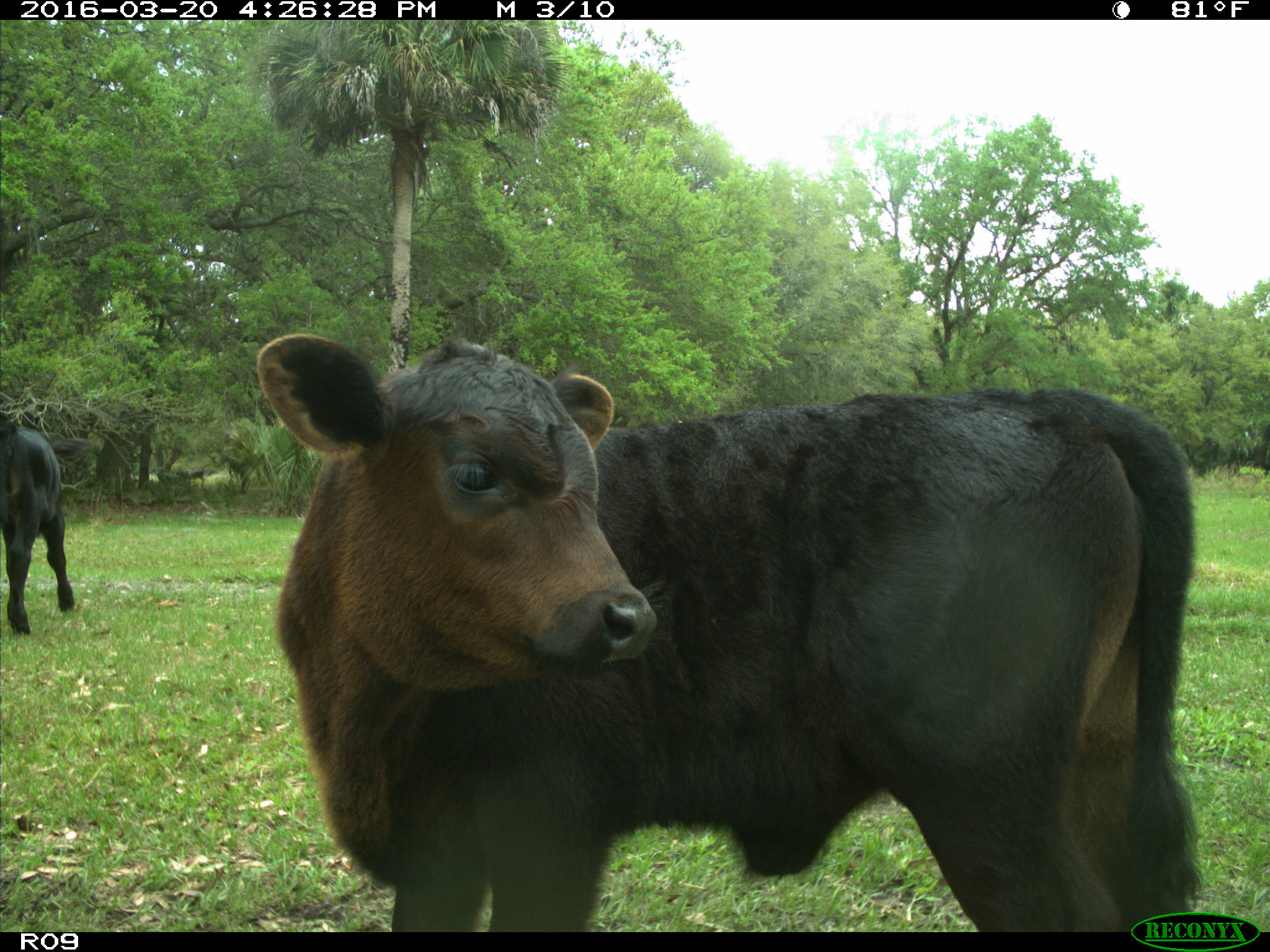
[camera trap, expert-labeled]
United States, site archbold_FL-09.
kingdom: Animalia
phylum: Chordata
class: Mammalia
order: Artiodactyla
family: Bovidae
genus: Bos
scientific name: Bos taurus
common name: domestic cow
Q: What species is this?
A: Bos taurus (domestic cow).